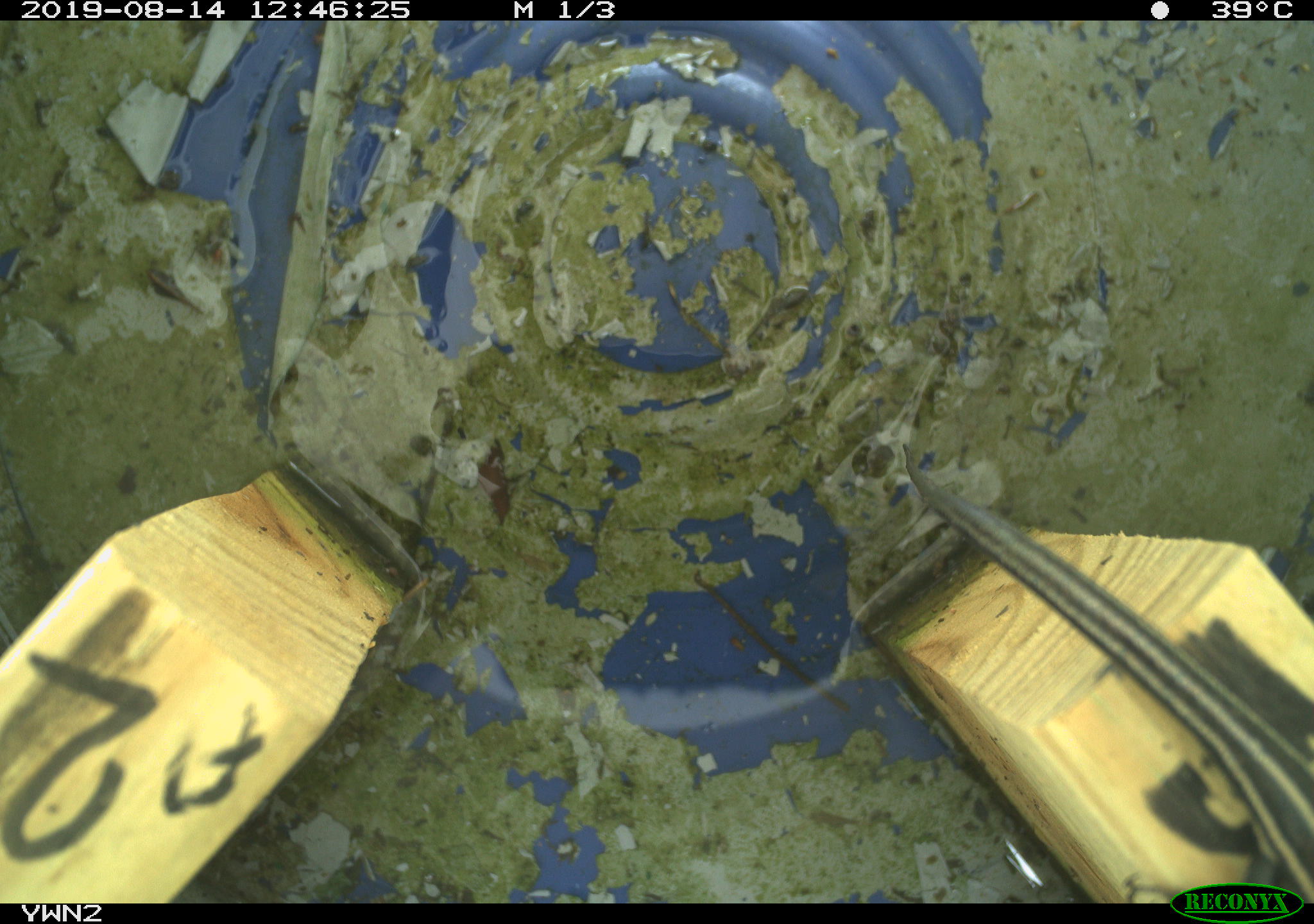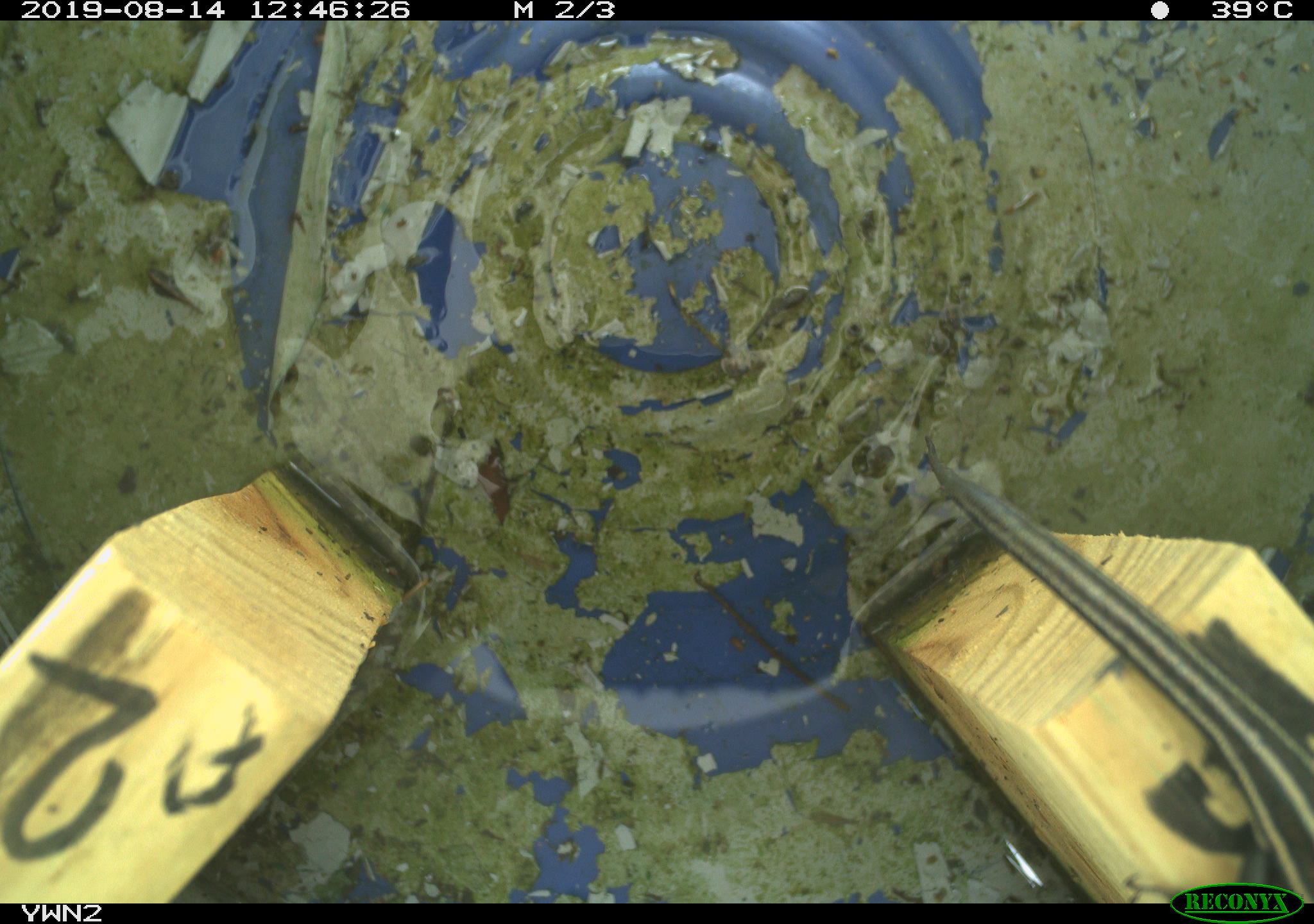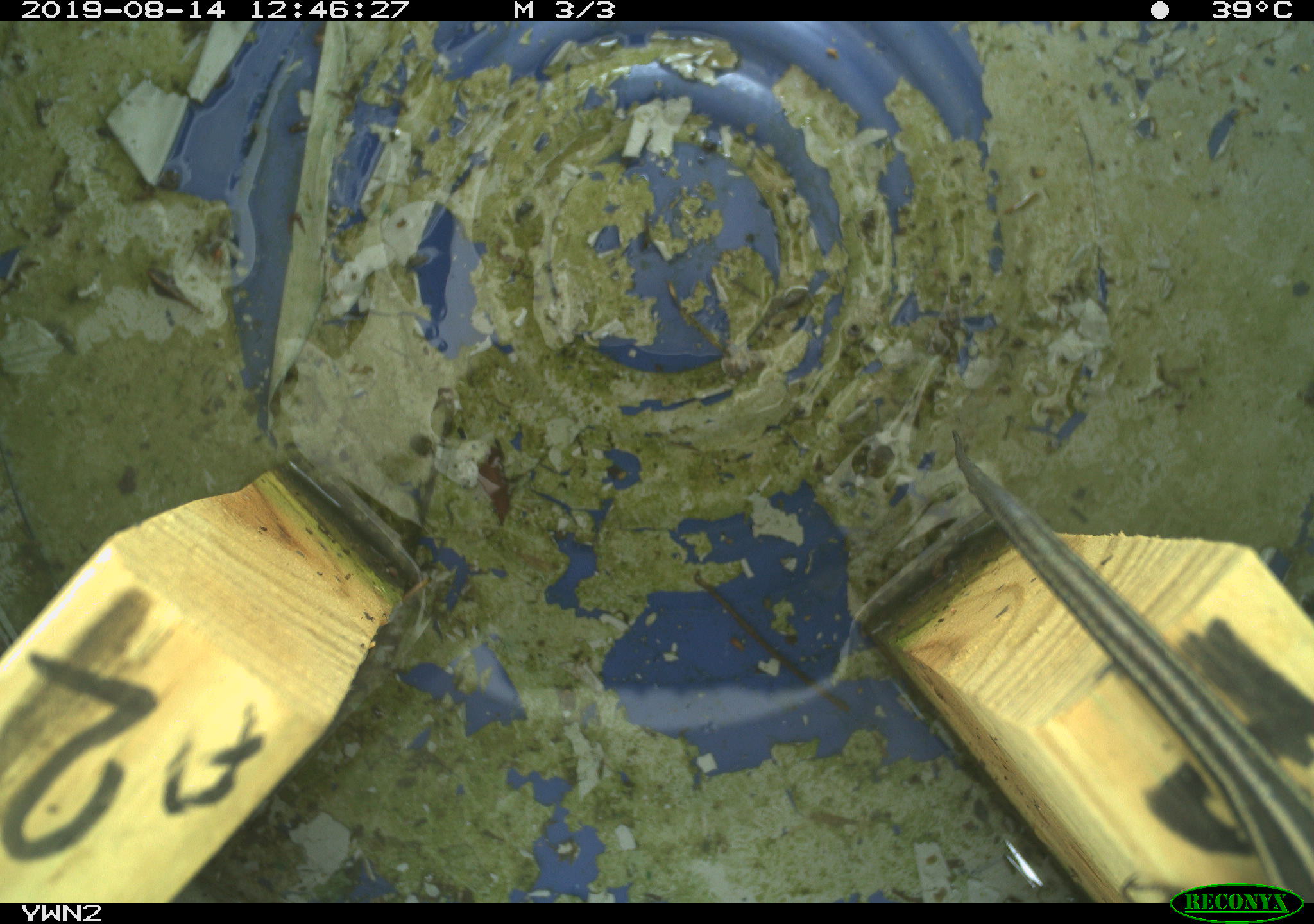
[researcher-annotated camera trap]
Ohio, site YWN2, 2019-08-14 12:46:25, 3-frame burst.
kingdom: Animalia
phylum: Chordata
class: Reptilia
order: Squamata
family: Scincidae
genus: Plestiodon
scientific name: Plestiodon fasciatus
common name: common five-lined skink